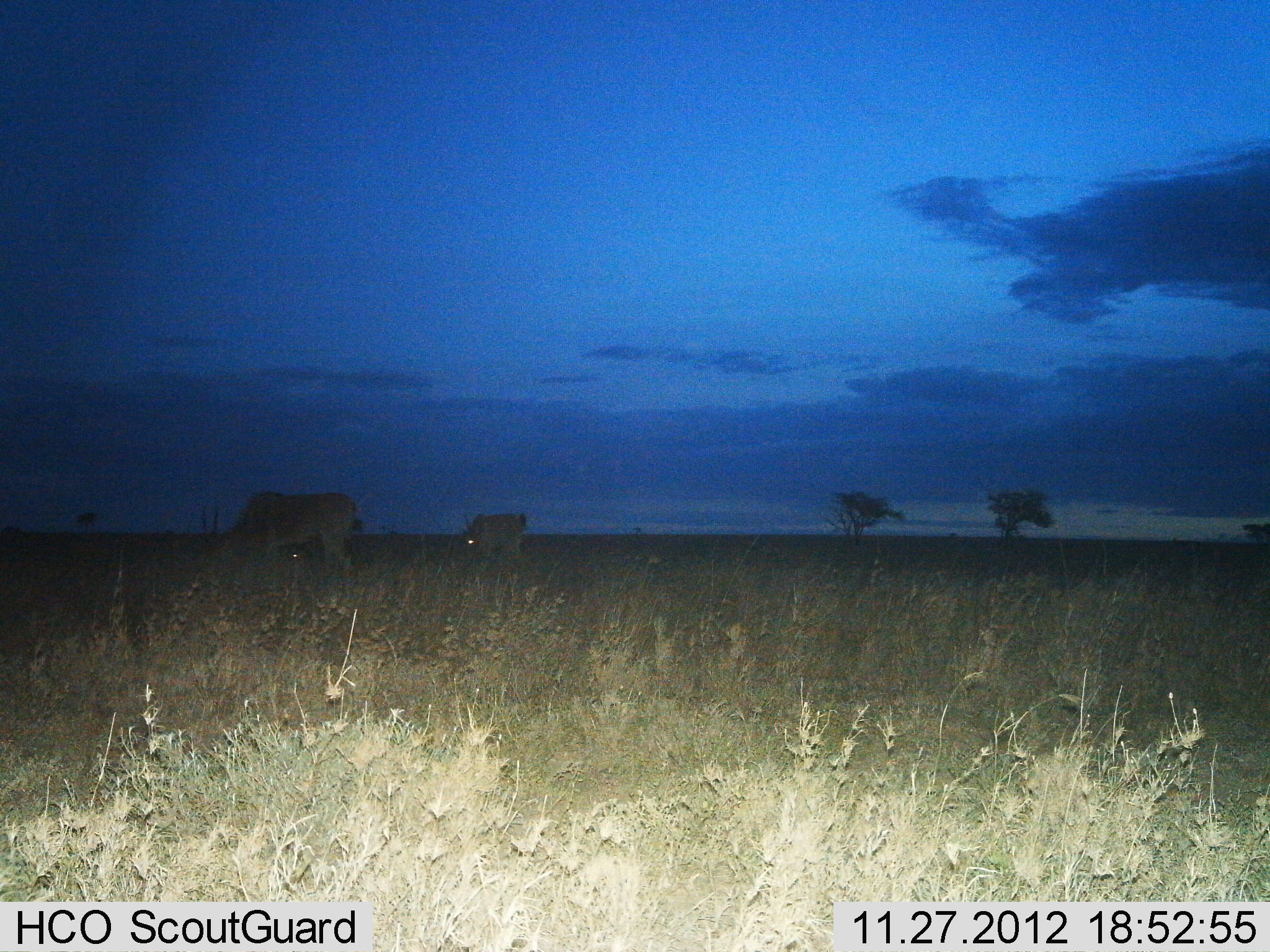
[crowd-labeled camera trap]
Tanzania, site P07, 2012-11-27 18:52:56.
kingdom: Animalia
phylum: Chordata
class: Mammalia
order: Artiodactyla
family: Bovidae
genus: Tragelaphus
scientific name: Tragelaphus oryx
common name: eland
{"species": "eland (Tragelaphus oryx)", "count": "2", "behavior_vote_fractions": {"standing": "30%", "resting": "0%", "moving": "0%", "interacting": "0%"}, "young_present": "0%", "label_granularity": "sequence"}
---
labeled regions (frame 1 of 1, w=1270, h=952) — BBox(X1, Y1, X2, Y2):
animal: BBox(194, 488, 365, 580)